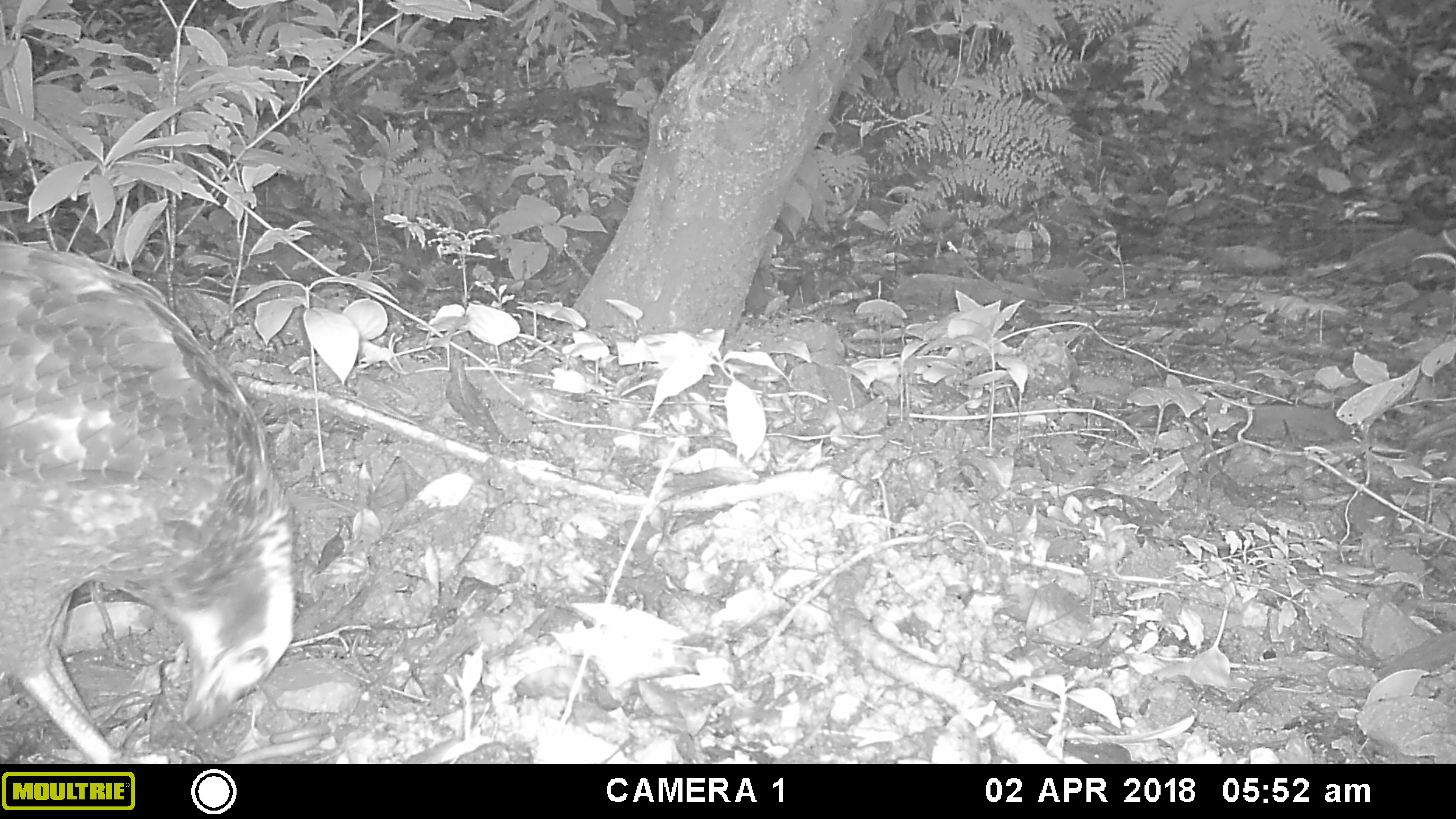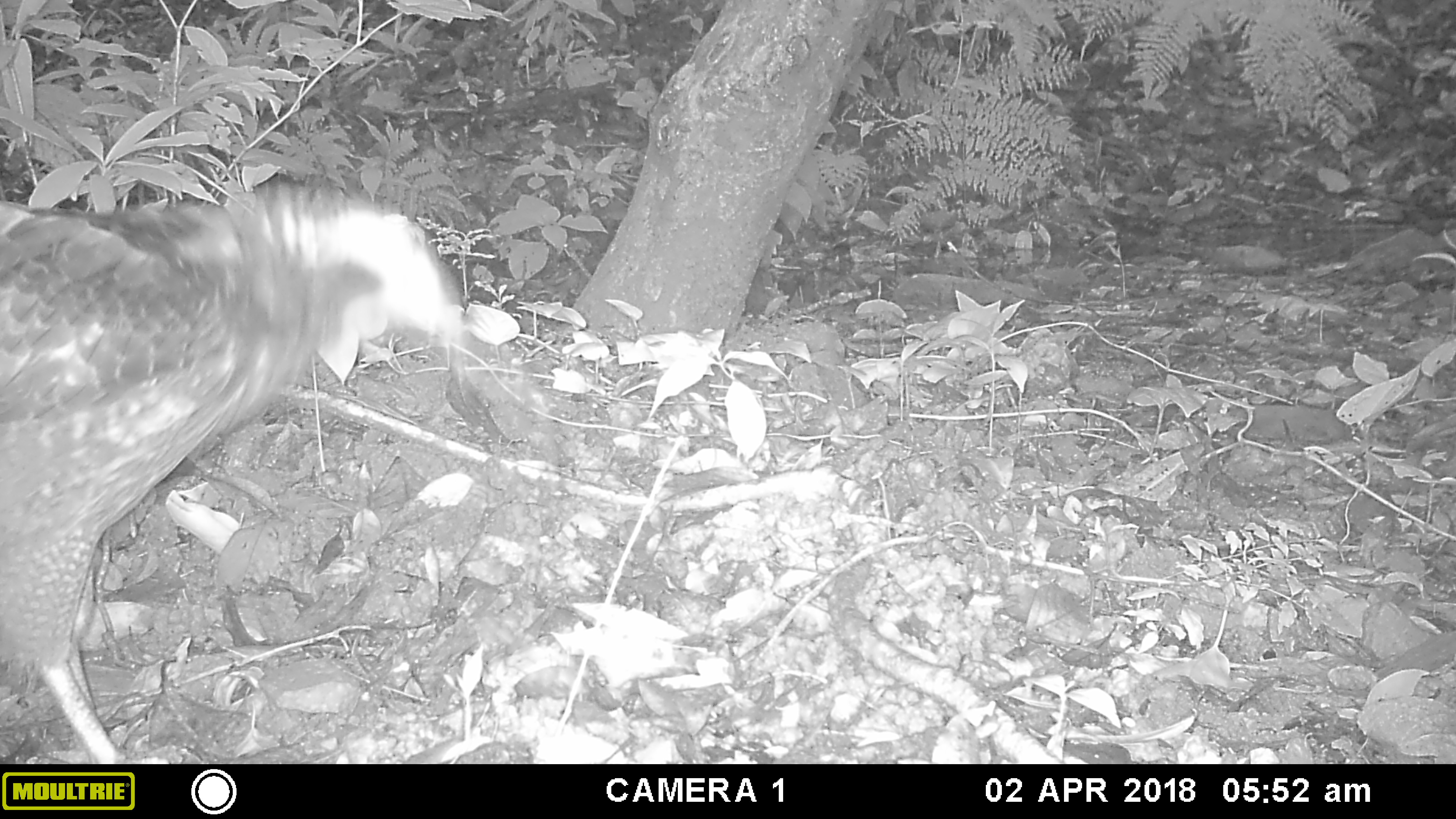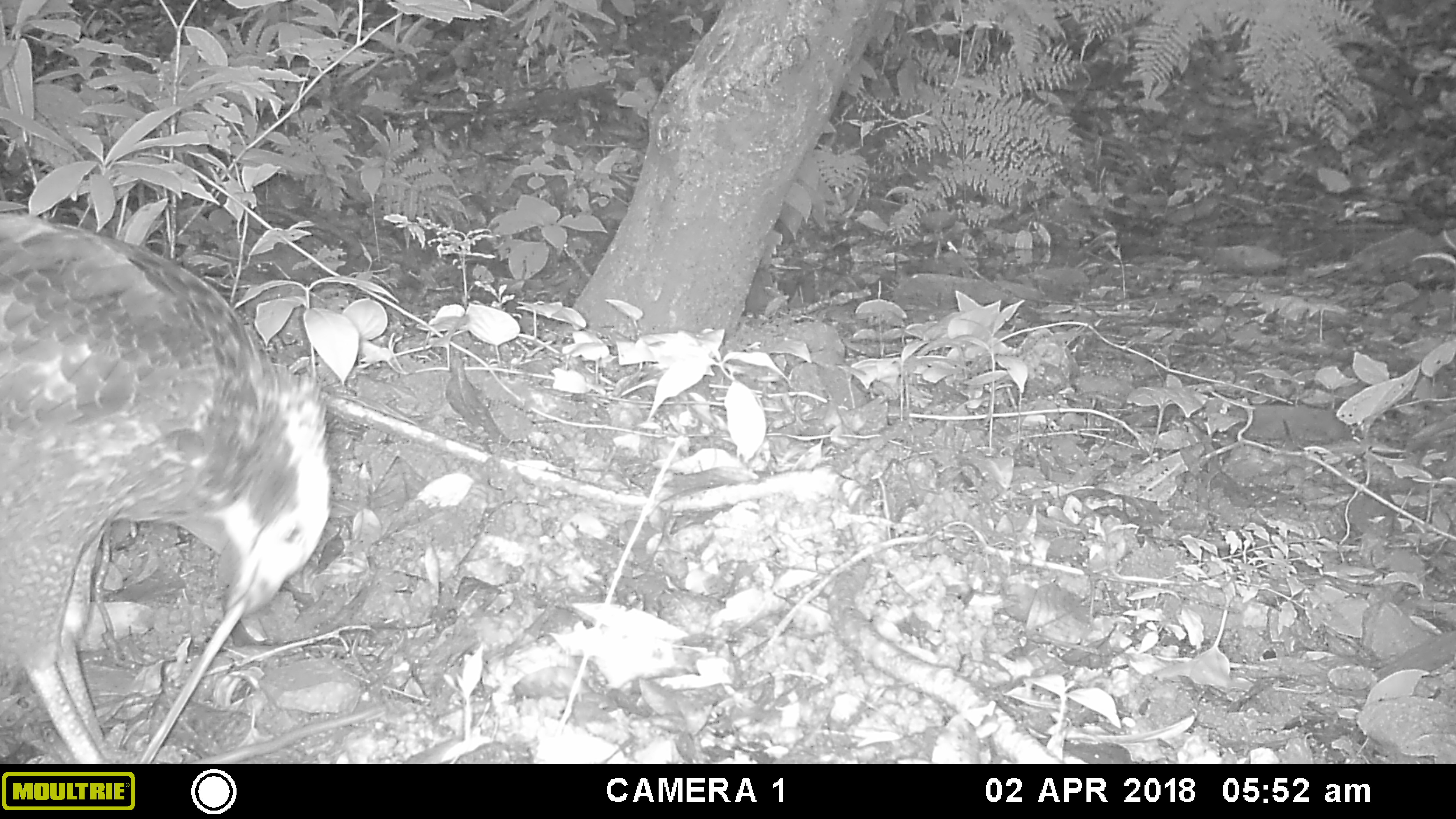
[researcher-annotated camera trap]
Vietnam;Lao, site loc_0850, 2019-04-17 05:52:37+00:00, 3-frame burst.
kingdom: Animalia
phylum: Chordata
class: Aves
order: Accipitriformes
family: Accipitridae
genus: Spilornis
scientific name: Spilornis cheela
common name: crested serpent eagle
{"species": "crested serpent eagle (Spilornis cheela)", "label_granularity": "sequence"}